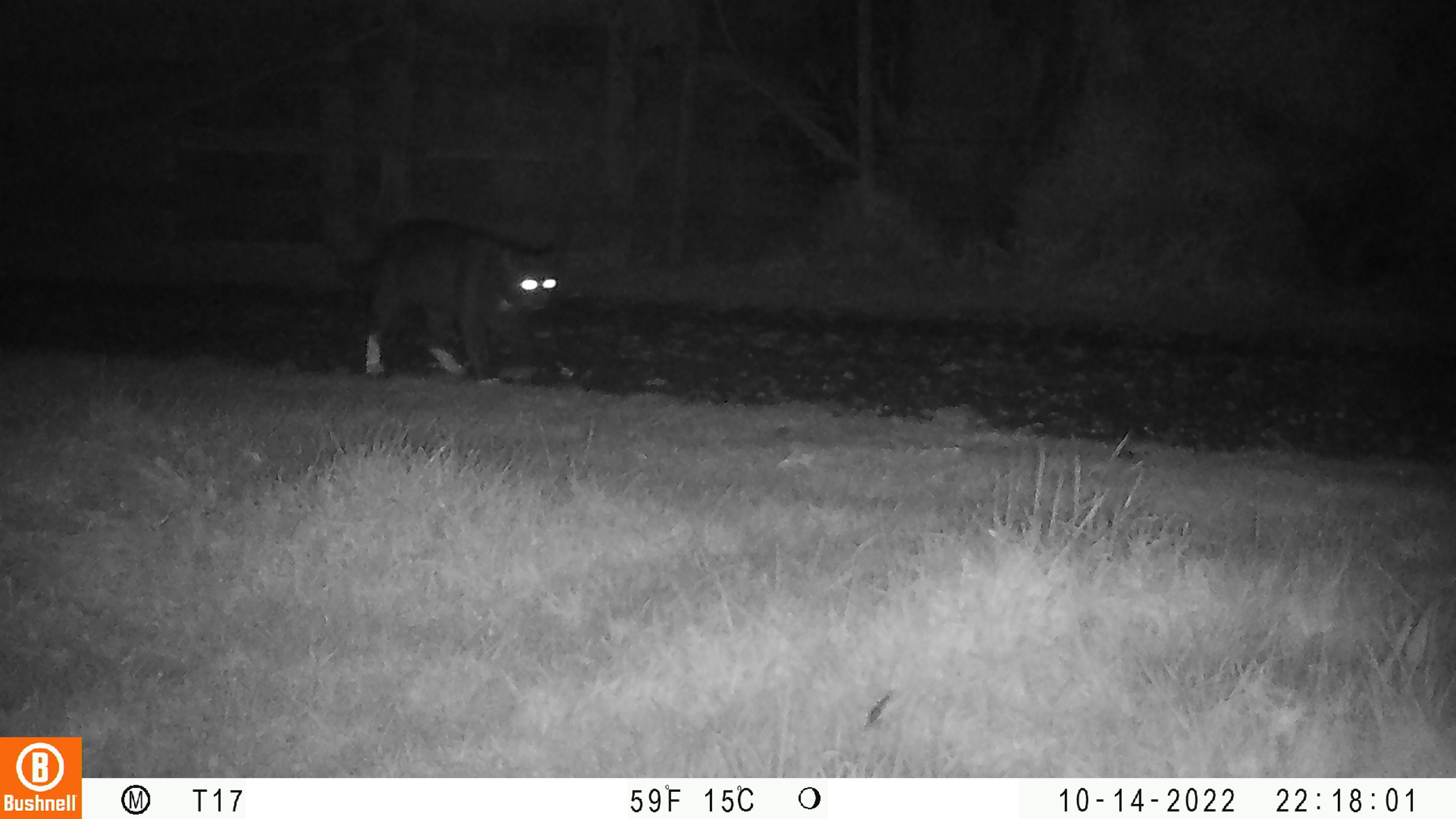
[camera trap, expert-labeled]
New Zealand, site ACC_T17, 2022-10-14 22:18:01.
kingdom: Animalia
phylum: Chordata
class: Mammalia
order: Carnivora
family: Felidae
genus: Felis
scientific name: Felis catus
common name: domestic cat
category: cat